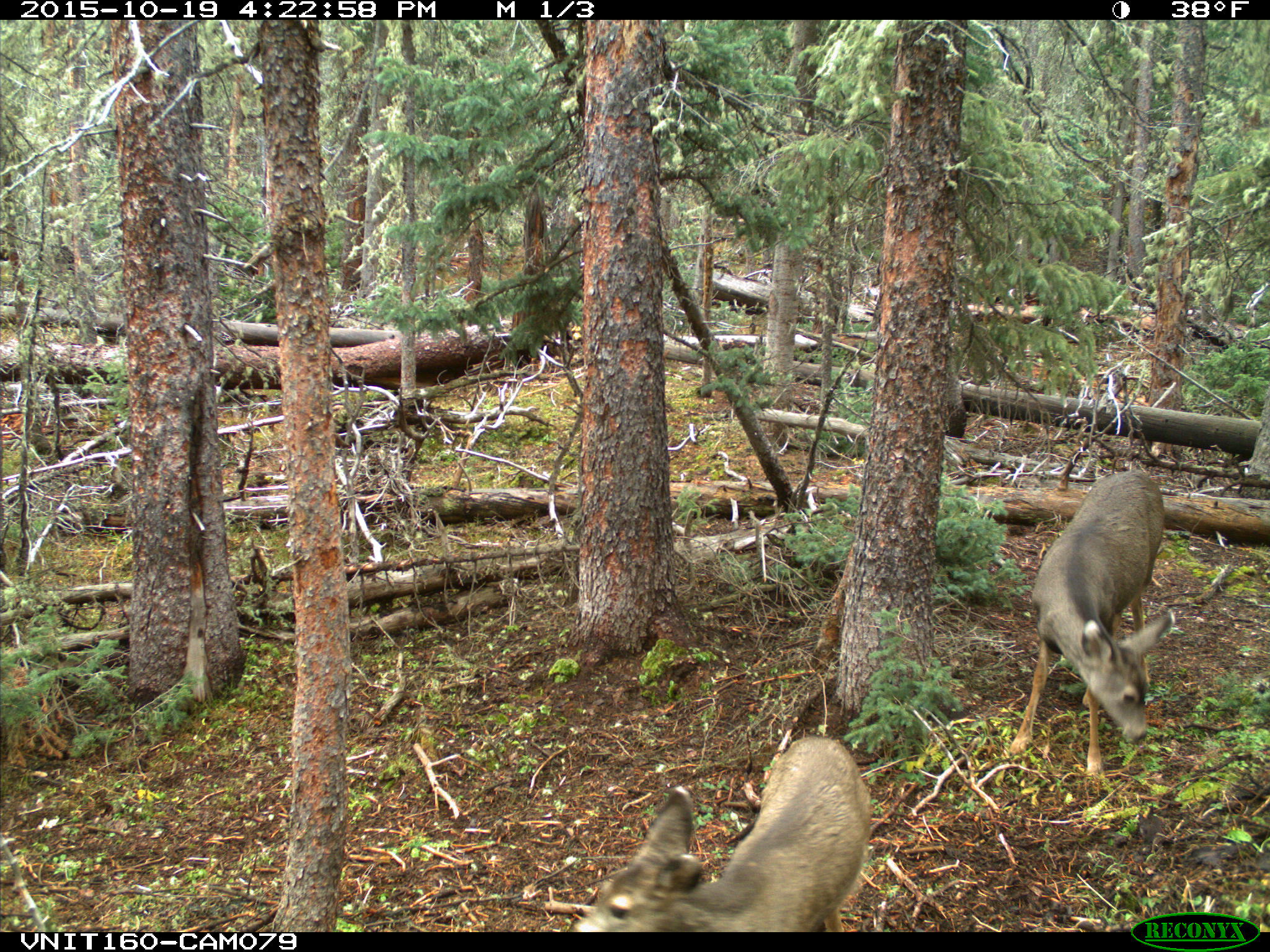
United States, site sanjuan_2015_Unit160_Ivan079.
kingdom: Animalia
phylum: Chordata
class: Mammalia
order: Artiodactyla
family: Cervidae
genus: Odocoileus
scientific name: Odocoileus hemionus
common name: mule deer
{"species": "Odocoileus hemionus (mule deer)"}